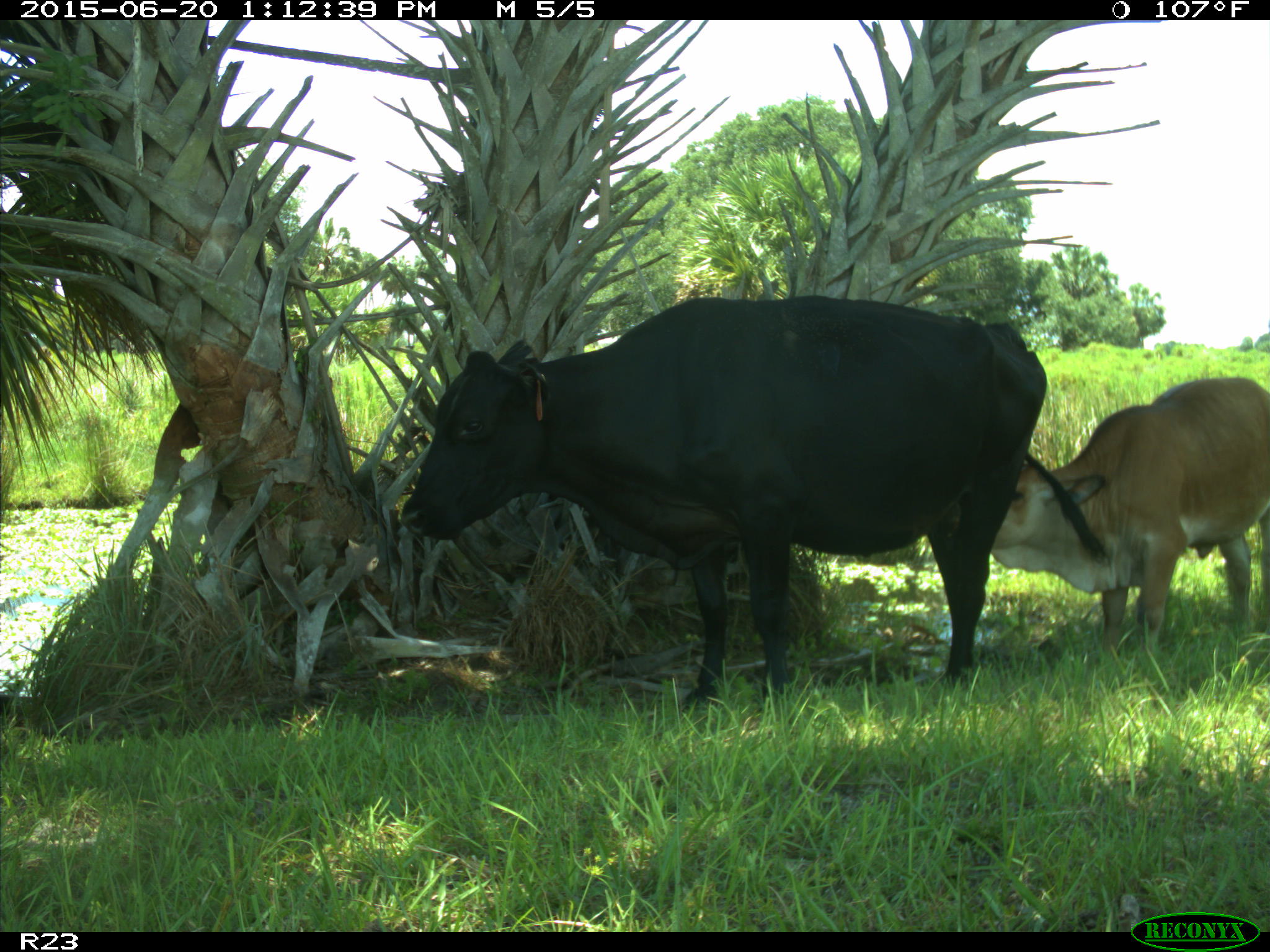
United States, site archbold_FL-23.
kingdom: Animalia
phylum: Chordata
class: Mammalia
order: Artiodactyla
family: Bovidae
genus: Bos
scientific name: Bos taurus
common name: domestic cow